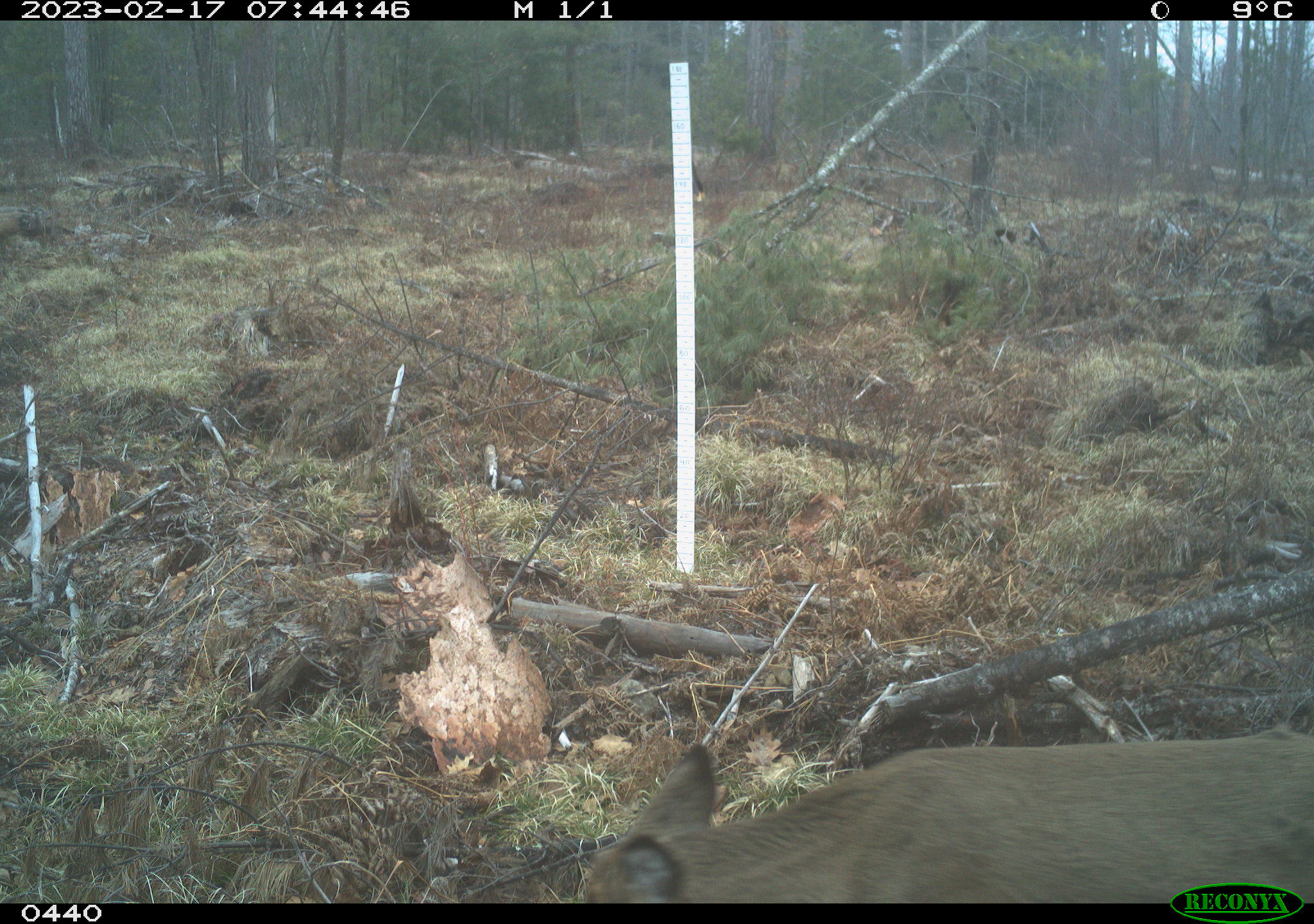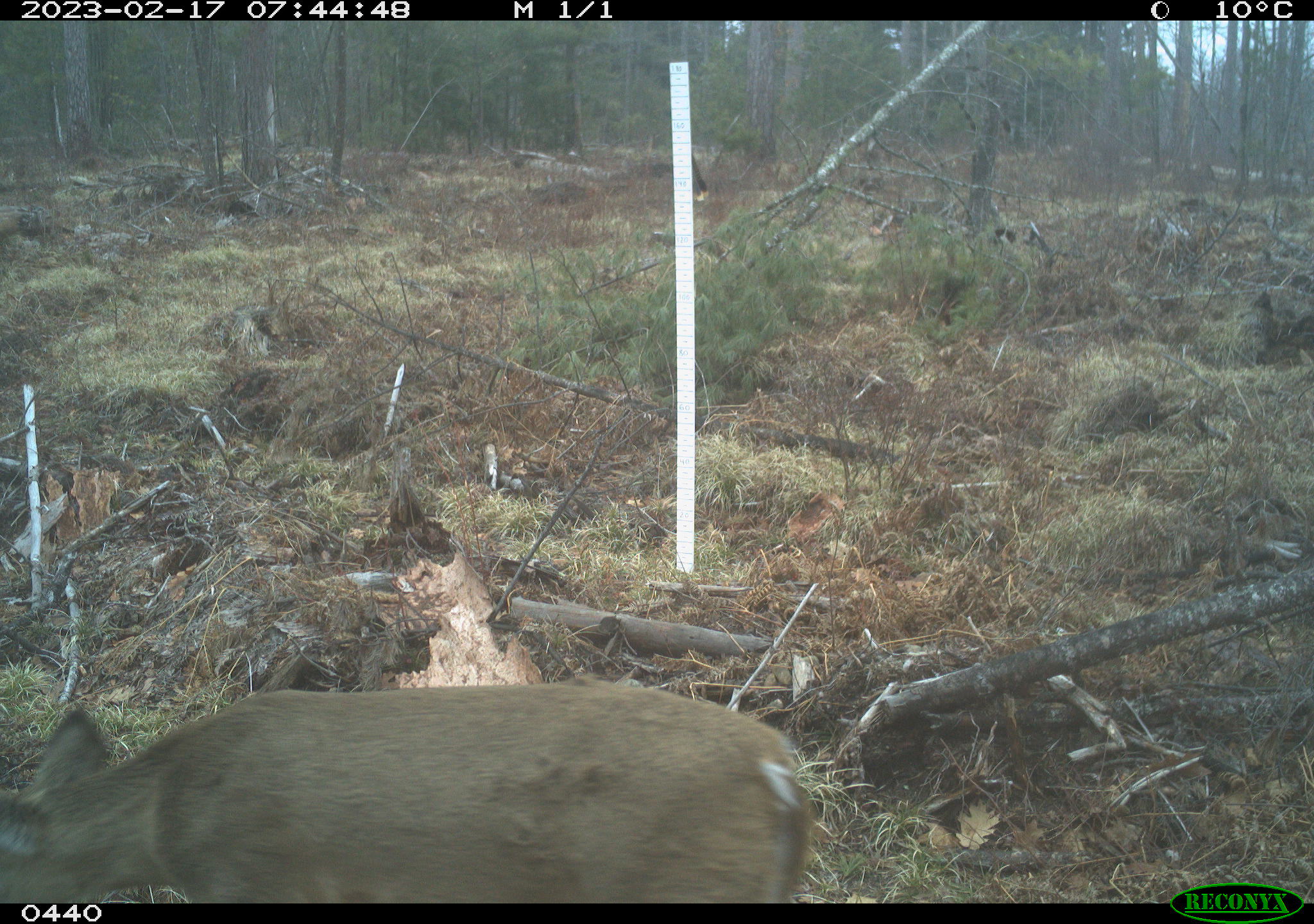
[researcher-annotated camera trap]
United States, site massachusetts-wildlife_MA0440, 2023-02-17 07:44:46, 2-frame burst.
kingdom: Animalia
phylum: Chordata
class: Mammalia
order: Artiodactyla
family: Cervidae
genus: Odocoileus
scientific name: Odocoileus virginianus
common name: white-tailed deer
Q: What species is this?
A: White-tailed deer (Odocoileus virginianus).